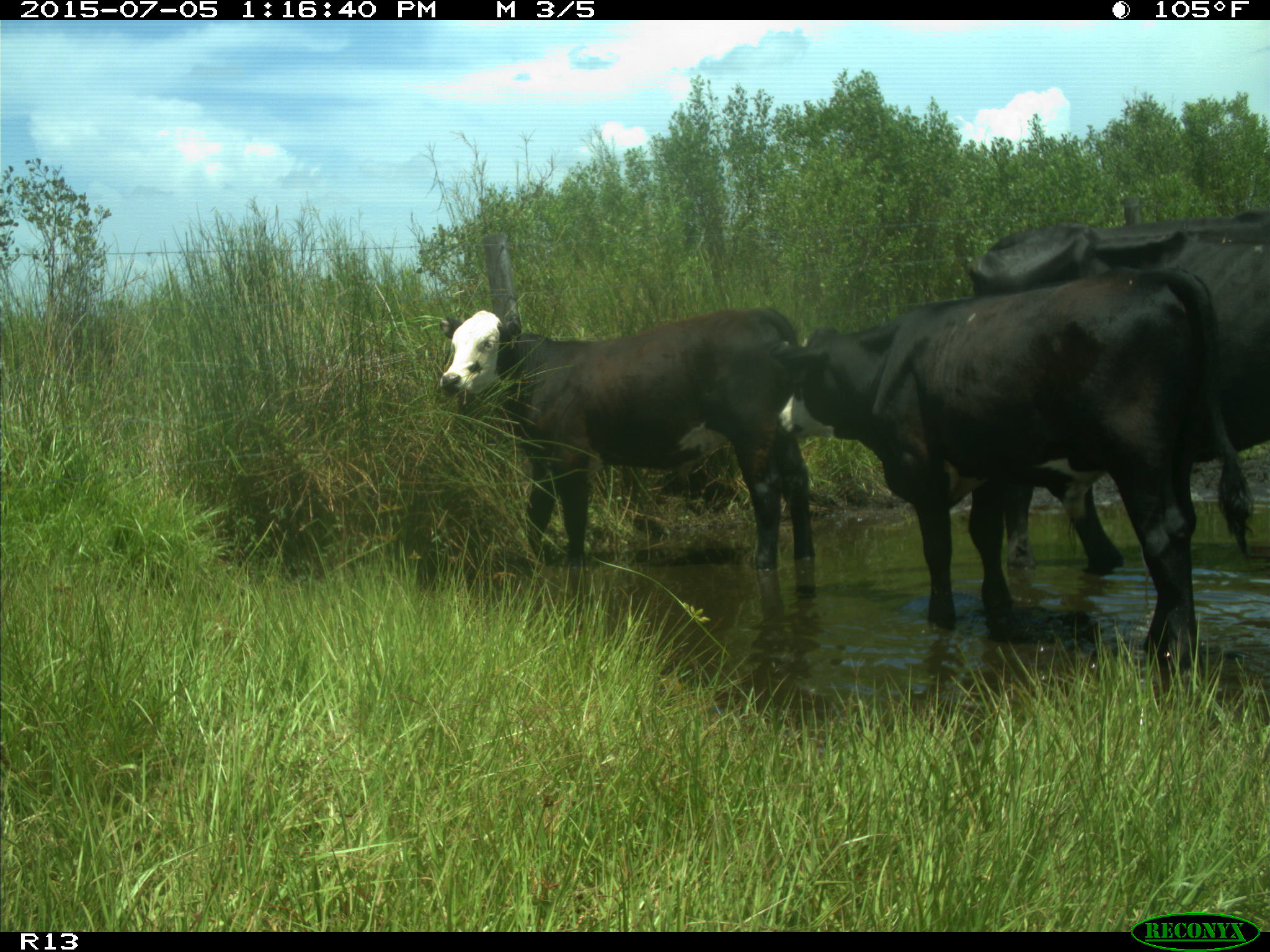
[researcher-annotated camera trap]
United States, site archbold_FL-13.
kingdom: Animalia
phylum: Chordata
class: Mammalia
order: Artiodactyla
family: Bovidae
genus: Bos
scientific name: Bos taurus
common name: domestic cow